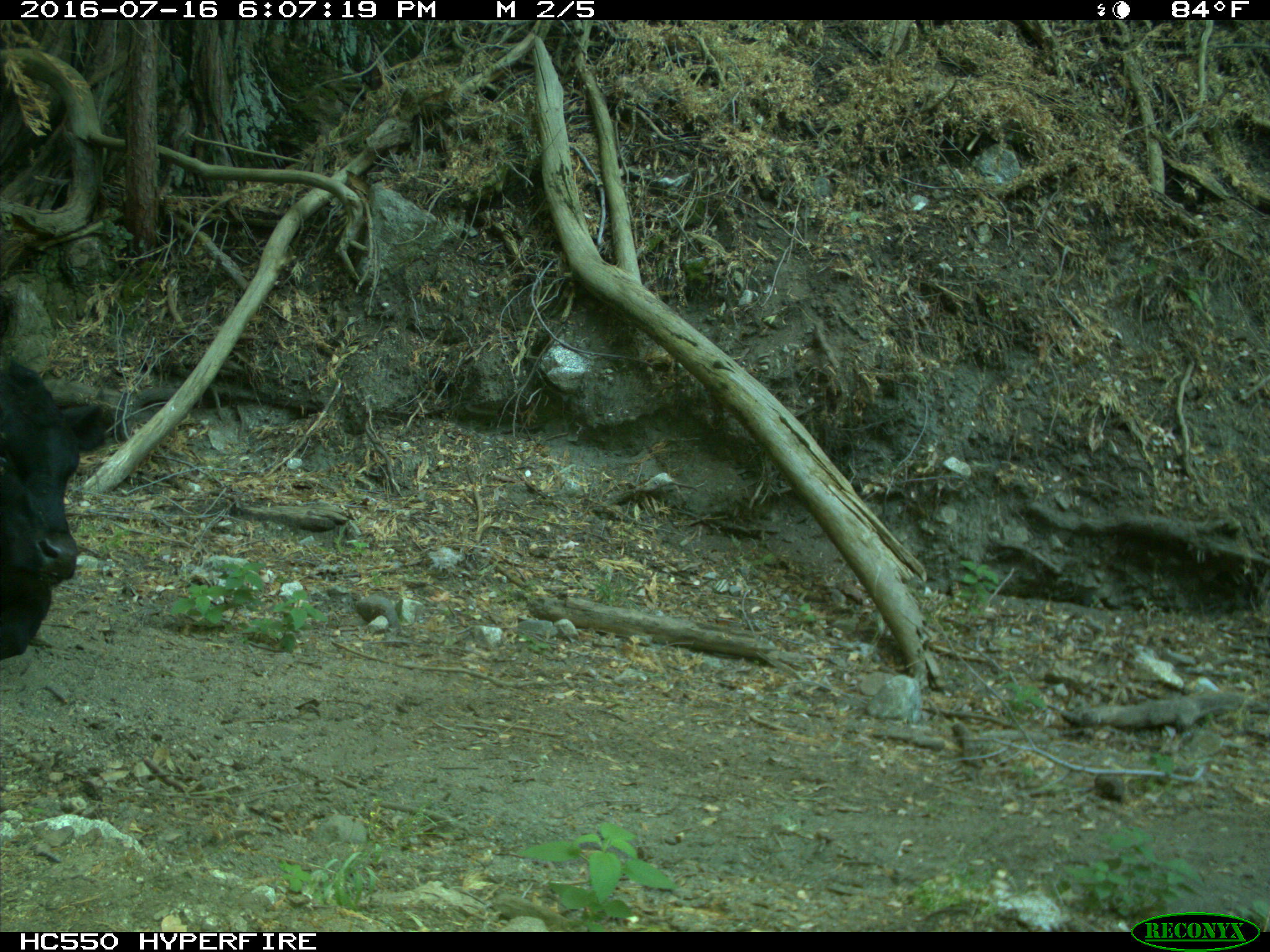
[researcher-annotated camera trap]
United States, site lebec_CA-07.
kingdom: Animalia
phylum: Chordata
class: Mammalia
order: Artiodactyla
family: Bovidae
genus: Bos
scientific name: Bos taurus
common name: domestic cow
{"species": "Bos taurus (domestic cow)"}